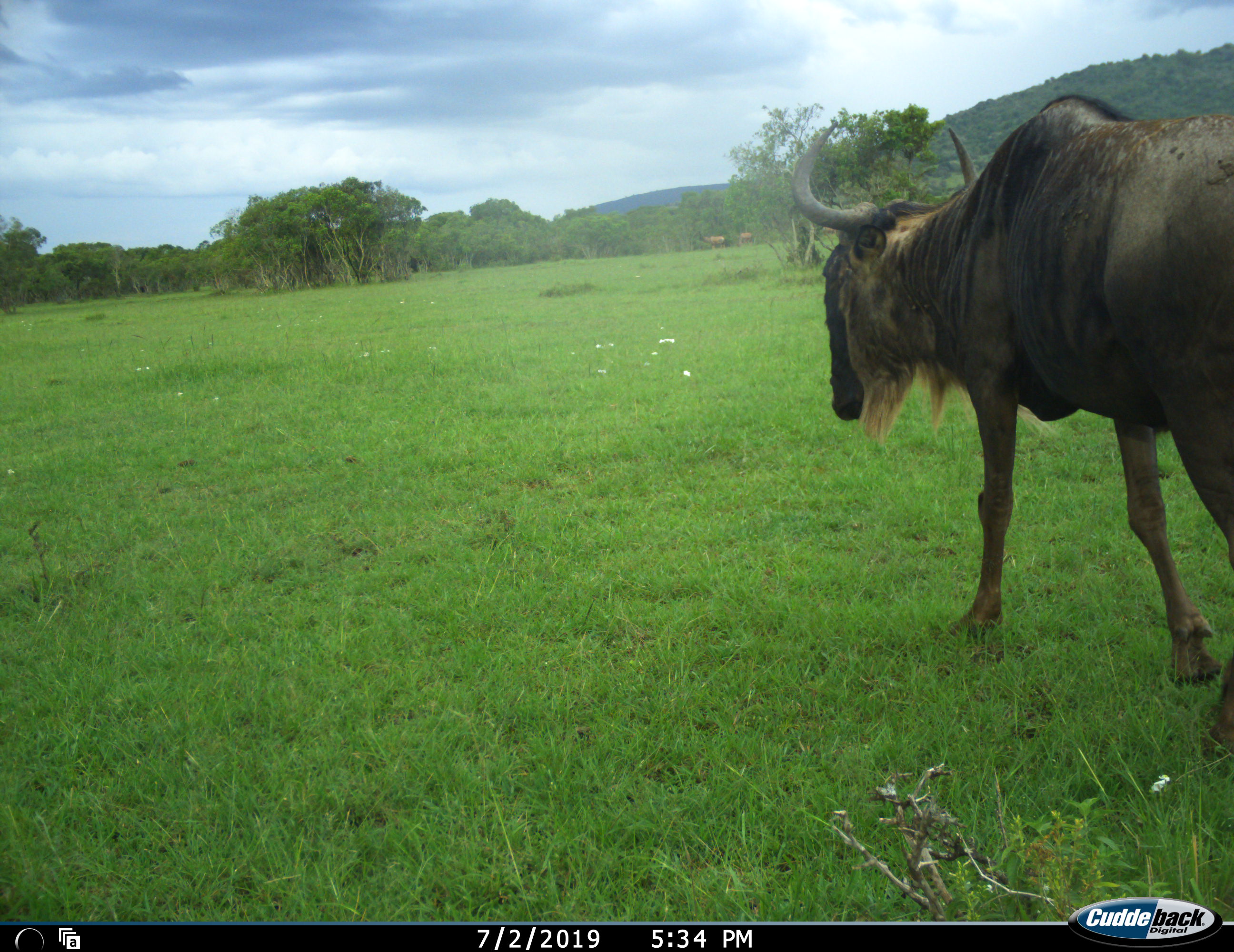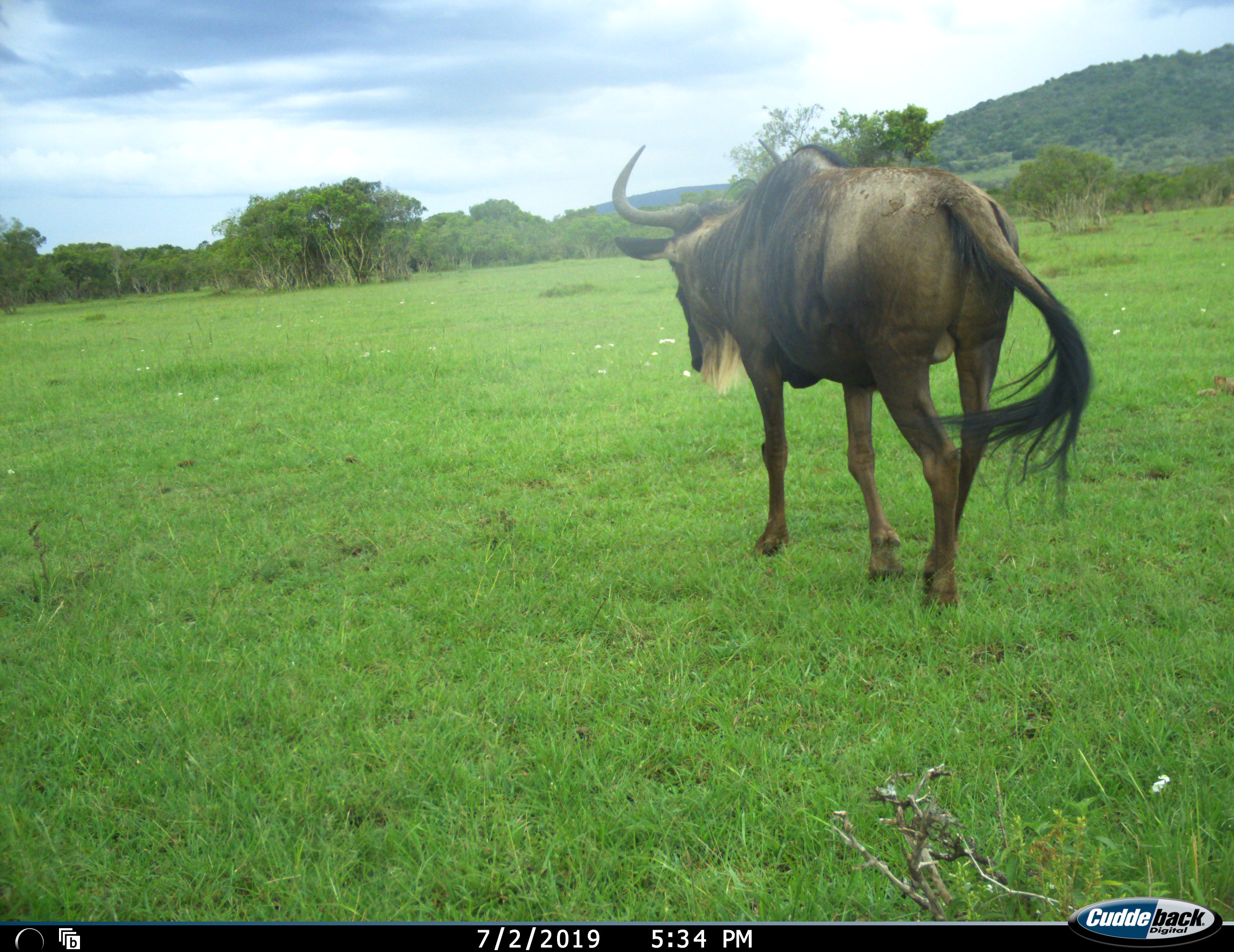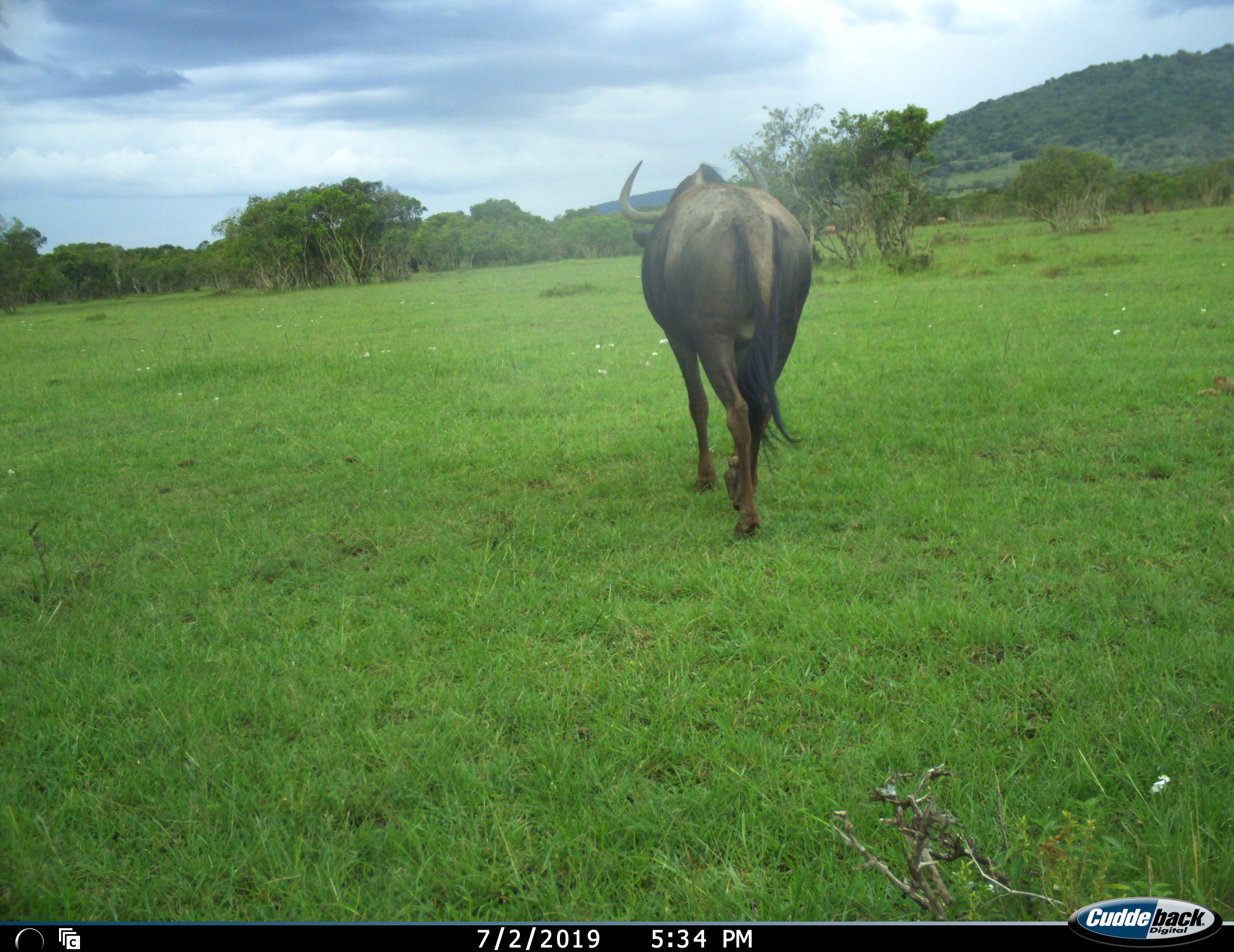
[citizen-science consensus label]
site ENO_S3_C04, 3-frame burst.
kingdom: Animalia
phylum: Chordata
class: Mammalia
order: Artiodactyla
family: Bovidae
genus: Connochaetes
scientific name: Connochaetes taurinus taurinus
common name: blue wildebeest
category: wildebeestblue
Wildebeestblue (blue wildebeest) (Connochaetes taurinus taurinus), count 1. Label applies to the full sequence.